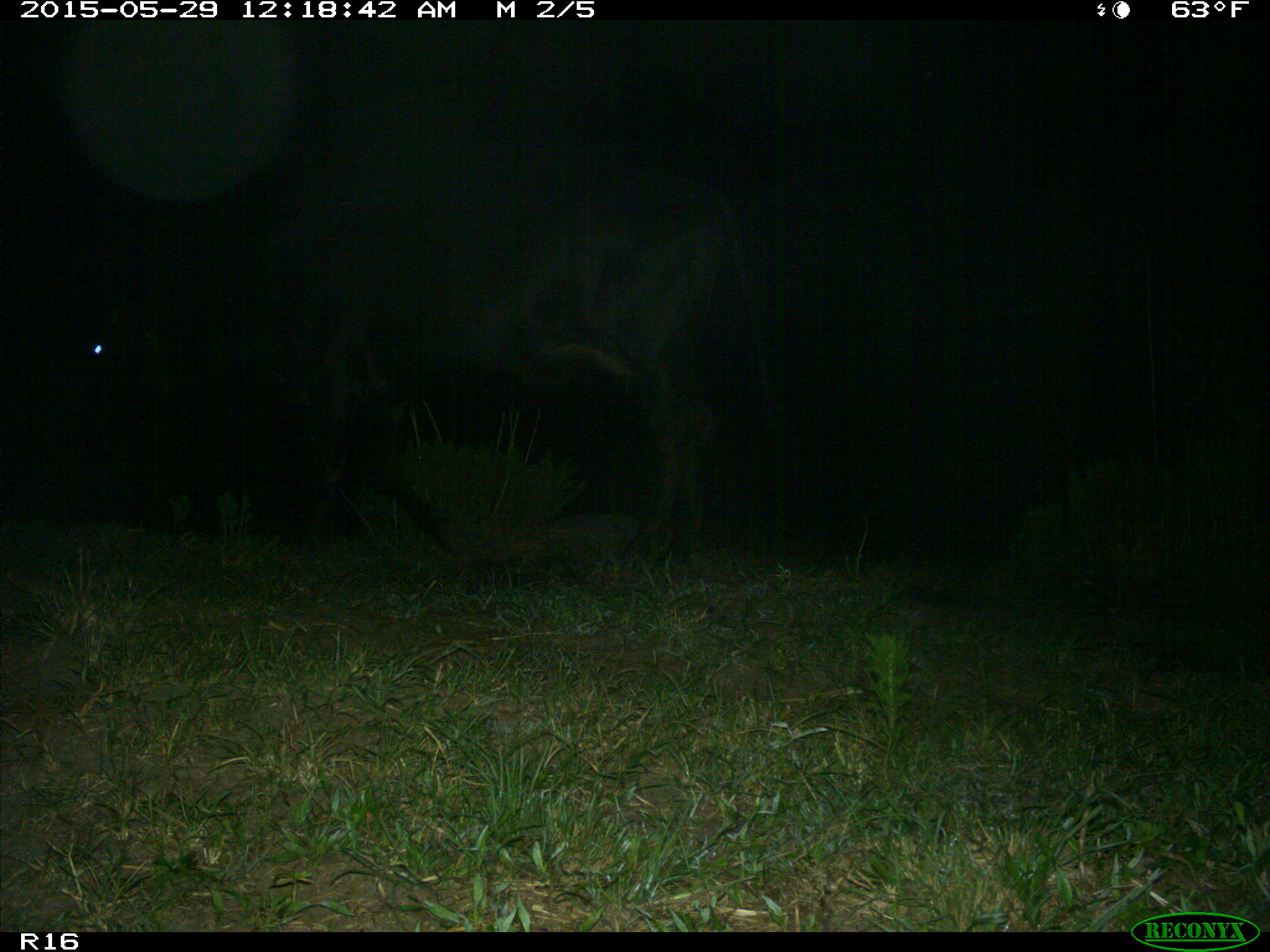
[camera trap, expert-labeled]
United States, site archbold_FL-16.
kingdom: Animalia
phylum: Chordata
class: Mammalia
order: Artiodactyla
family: Bovidae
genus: Bos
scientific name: Bos taurus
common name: domestic cow